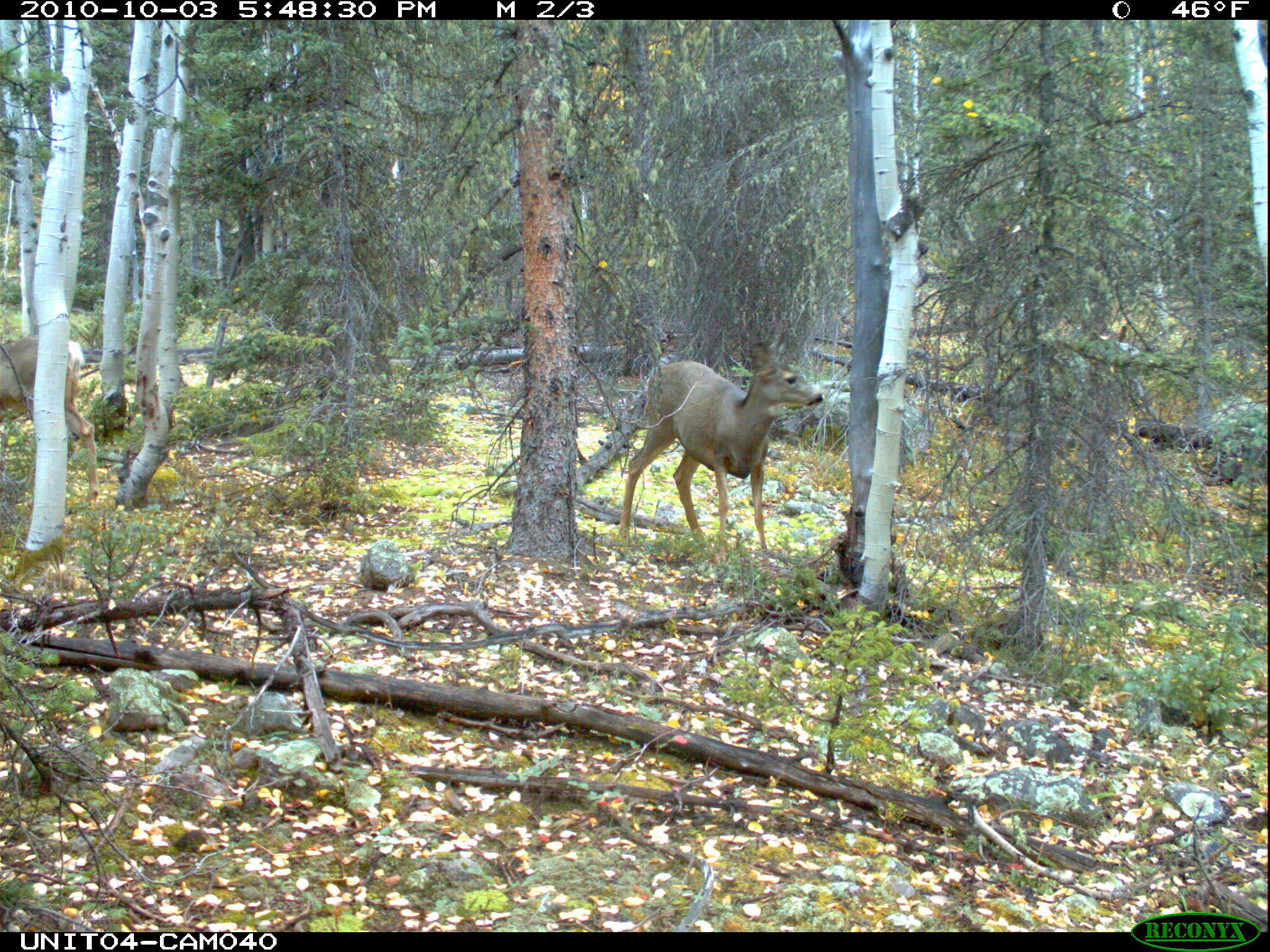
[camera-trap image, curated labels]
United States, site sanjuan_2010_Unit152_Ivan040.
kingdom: Animalia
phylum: Chordata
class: Mammalia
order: Artiodactyla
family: Cervidae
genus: Odocoileus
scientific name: Odocoileus hemionus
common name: mule deer